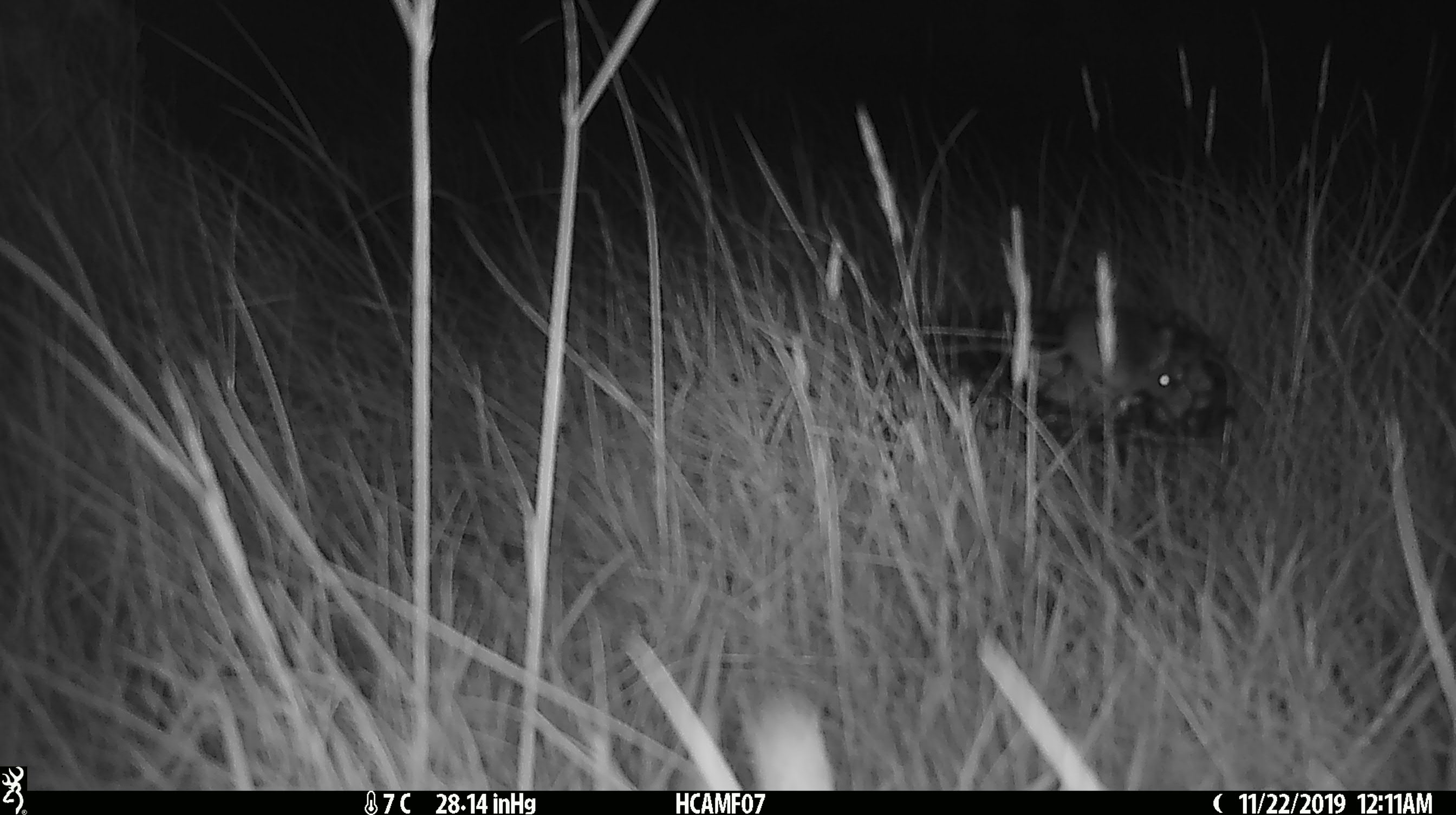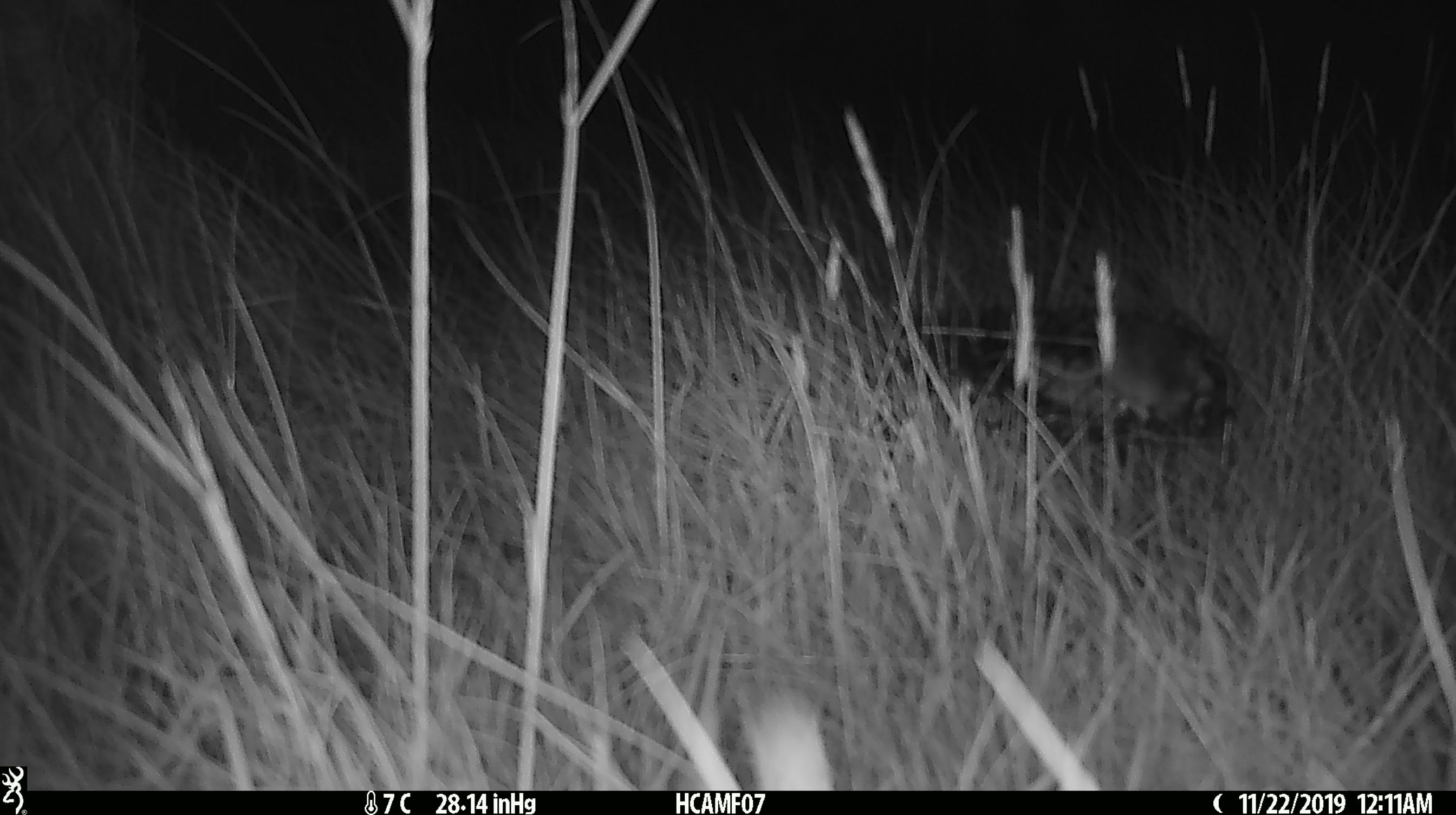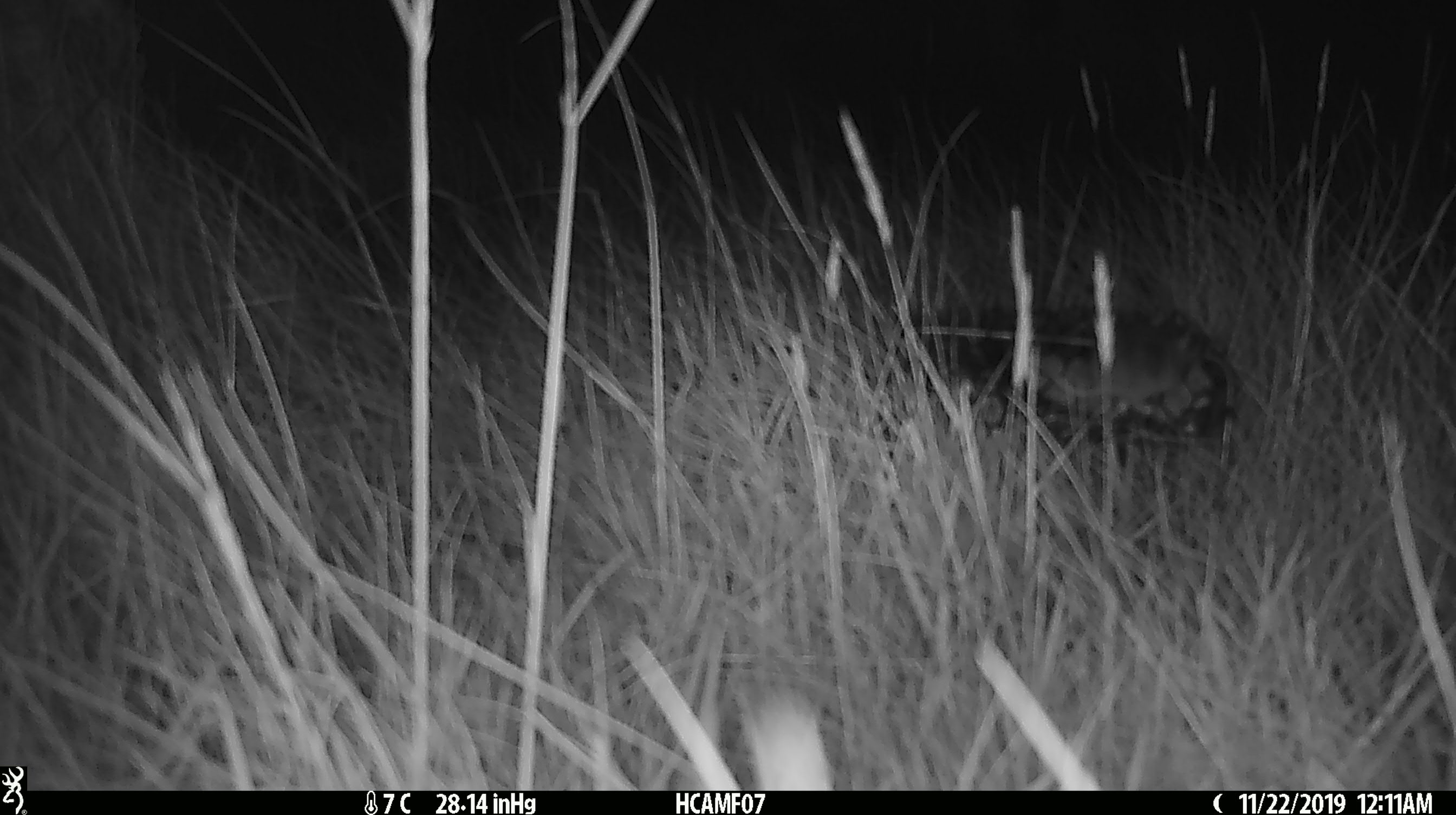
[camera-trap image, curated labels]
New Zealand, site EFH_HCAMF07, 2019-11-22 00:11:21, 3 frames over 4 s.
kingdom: Animalia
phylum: Chordata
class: Mammalia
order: Rodentia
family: Muridae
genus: Mus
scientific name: Mus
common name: mouse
Mouse (Mus).